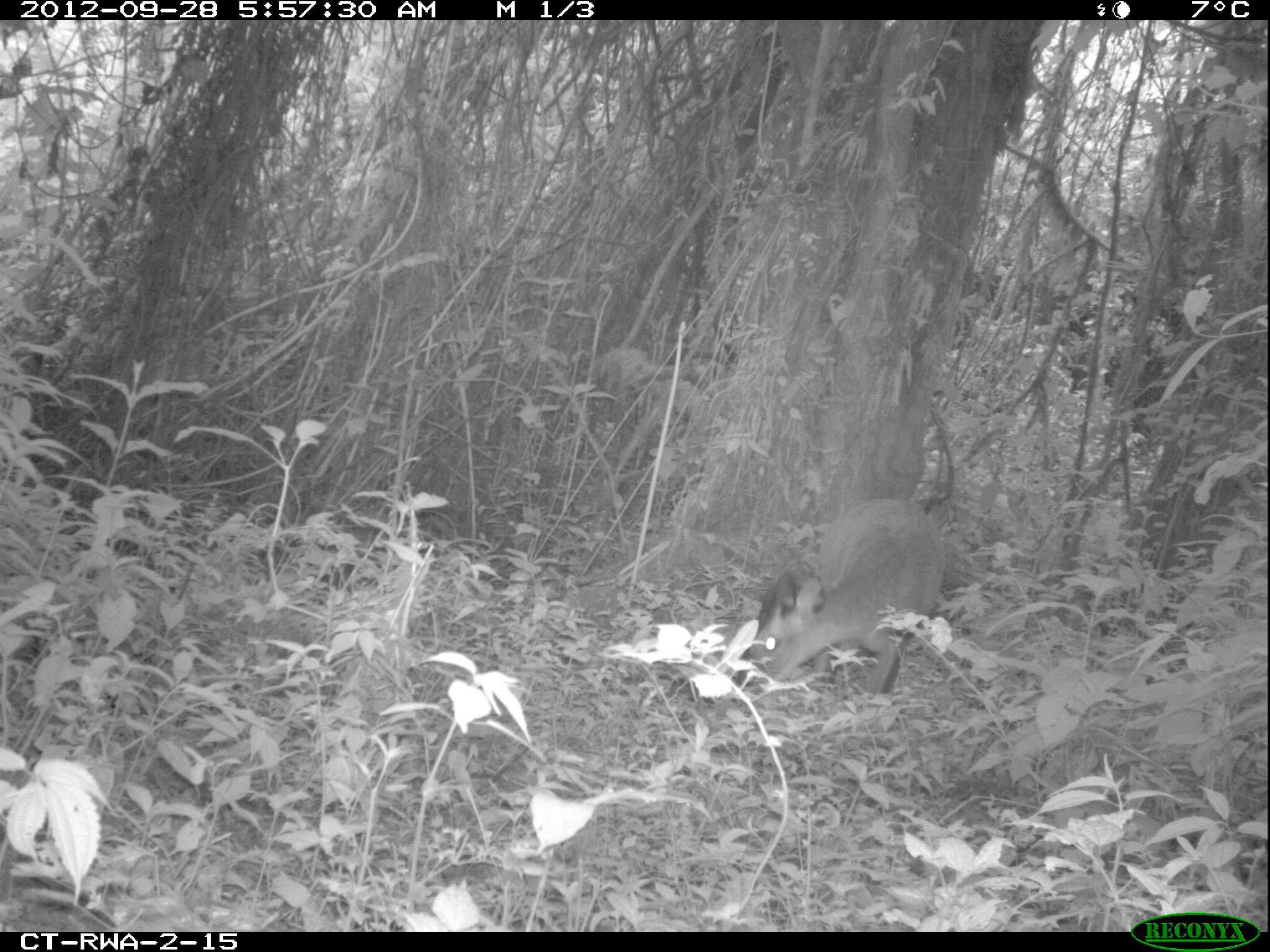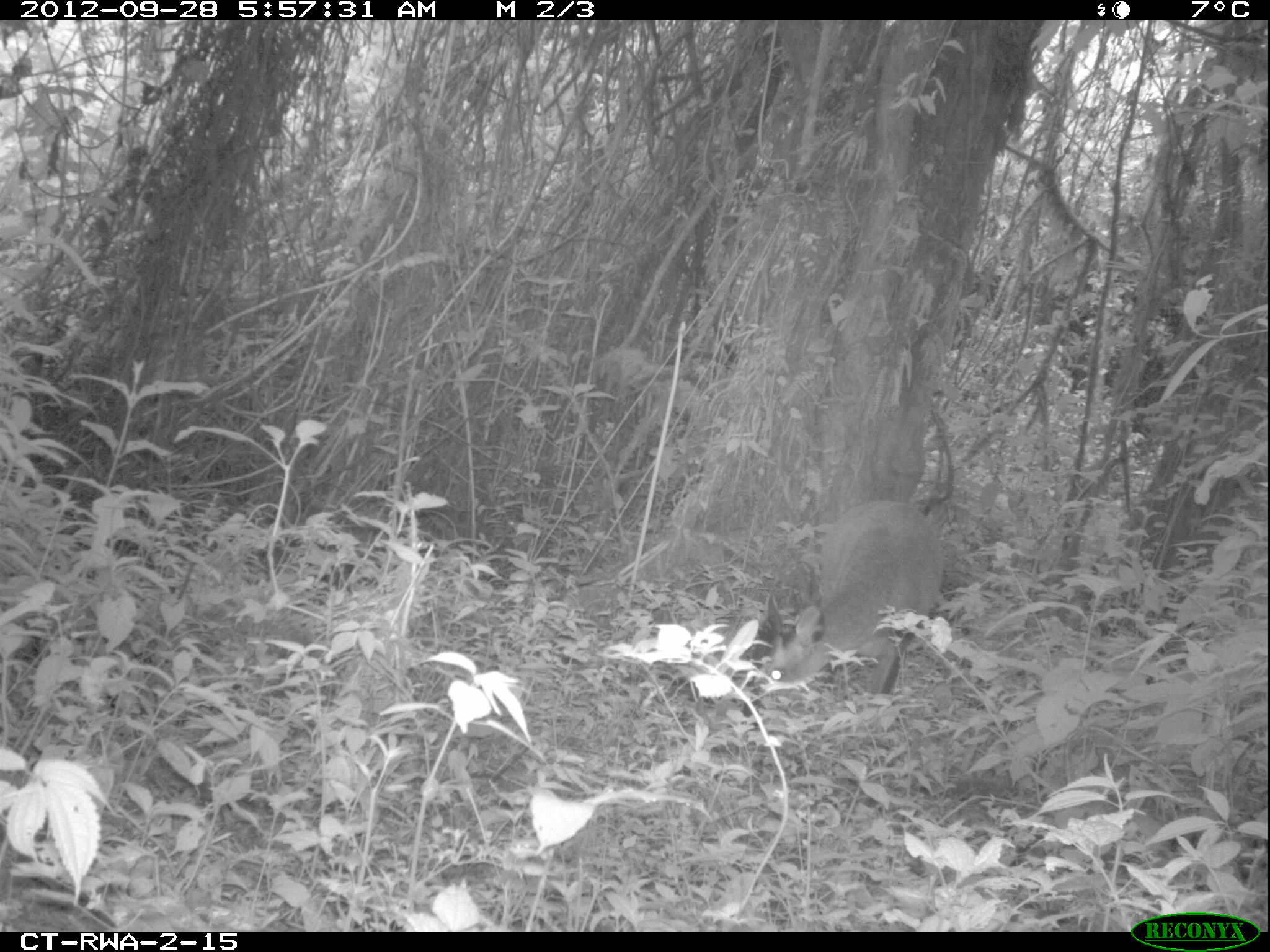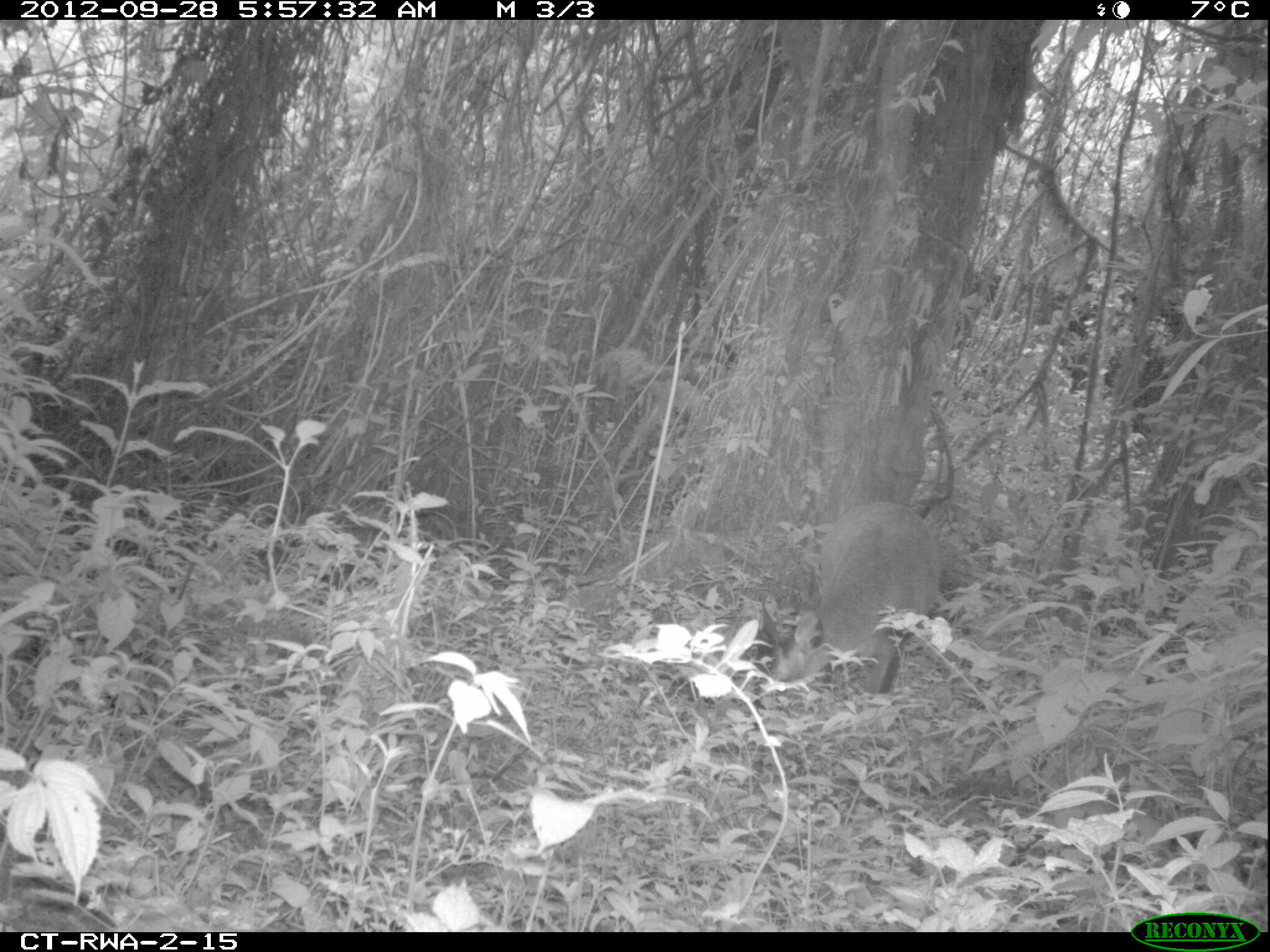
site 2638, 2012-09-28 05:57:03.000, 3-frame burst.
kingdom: Animalia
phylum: Chordata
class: Mammalia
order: Artiodactyla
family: Bovidae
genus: Cephalophus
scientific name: Cephalophus nigrifrons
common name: black-fronted duiker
Cephalophus nigrifrons (black-fronted duiker), count 1.